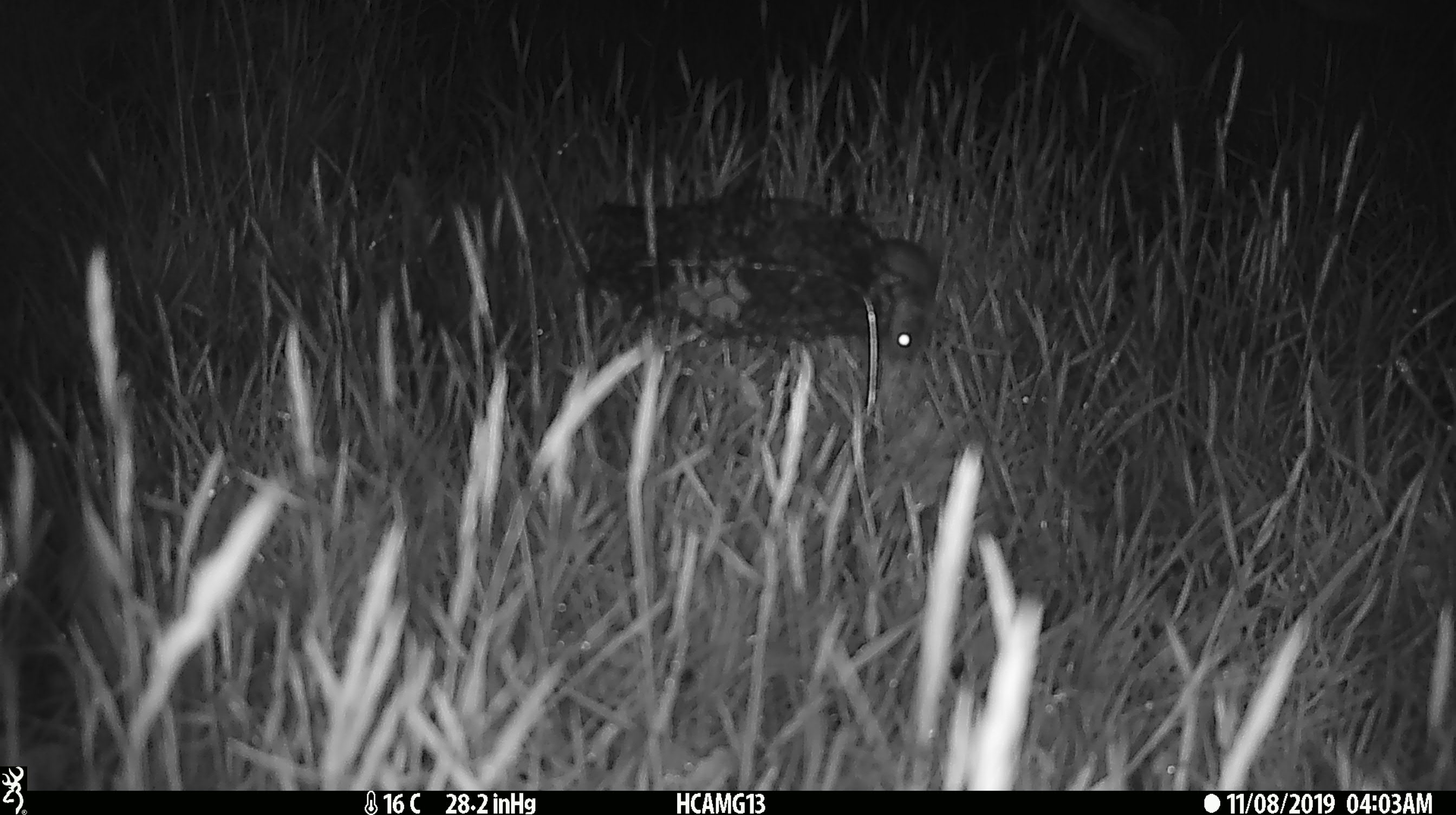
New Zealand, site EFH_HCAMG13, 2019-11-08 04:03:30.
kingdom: Animalia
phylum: Chordata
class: Mammalia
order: Rodentia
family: Muridae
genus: Mus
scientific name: Mus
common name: mouse